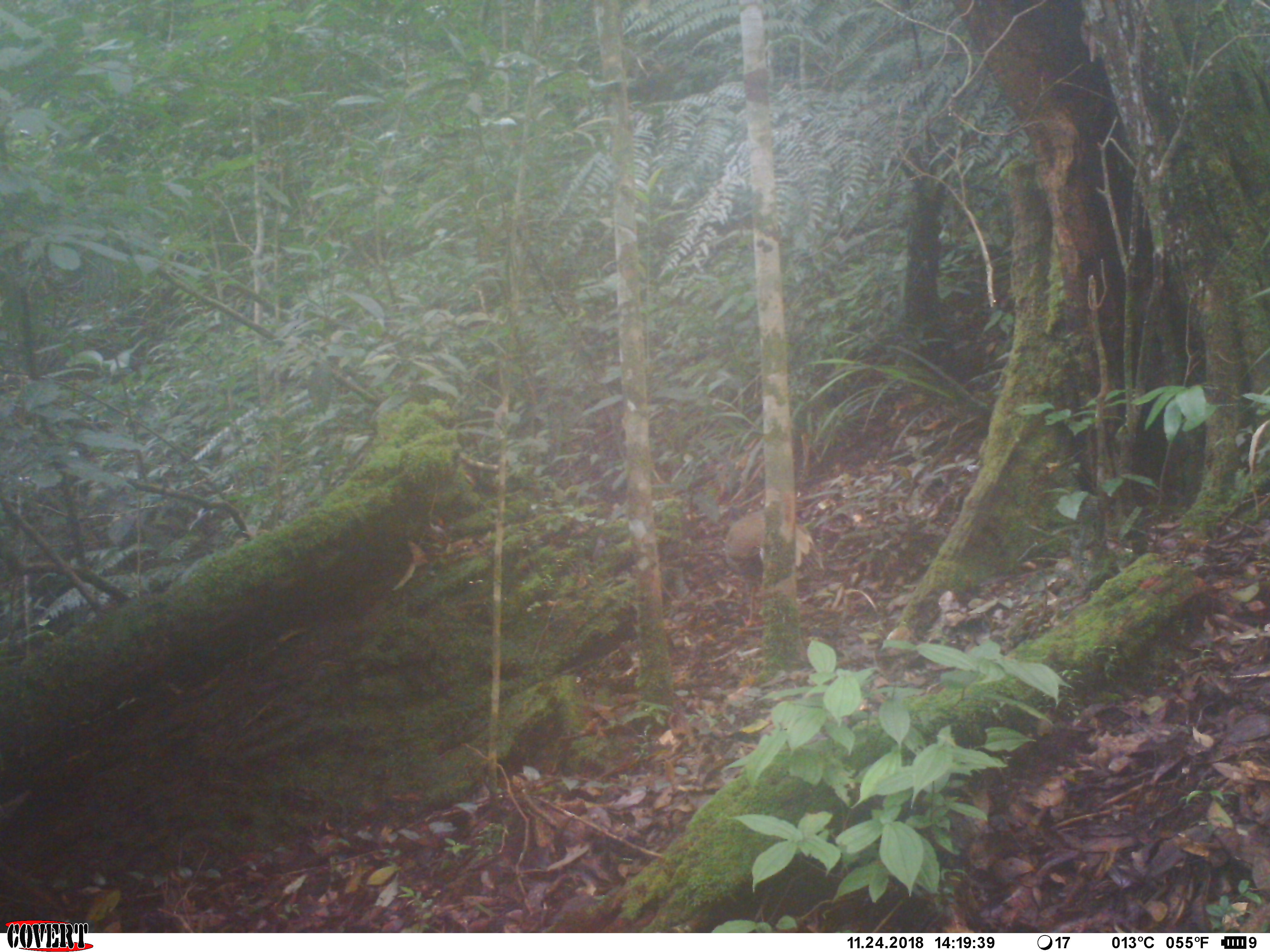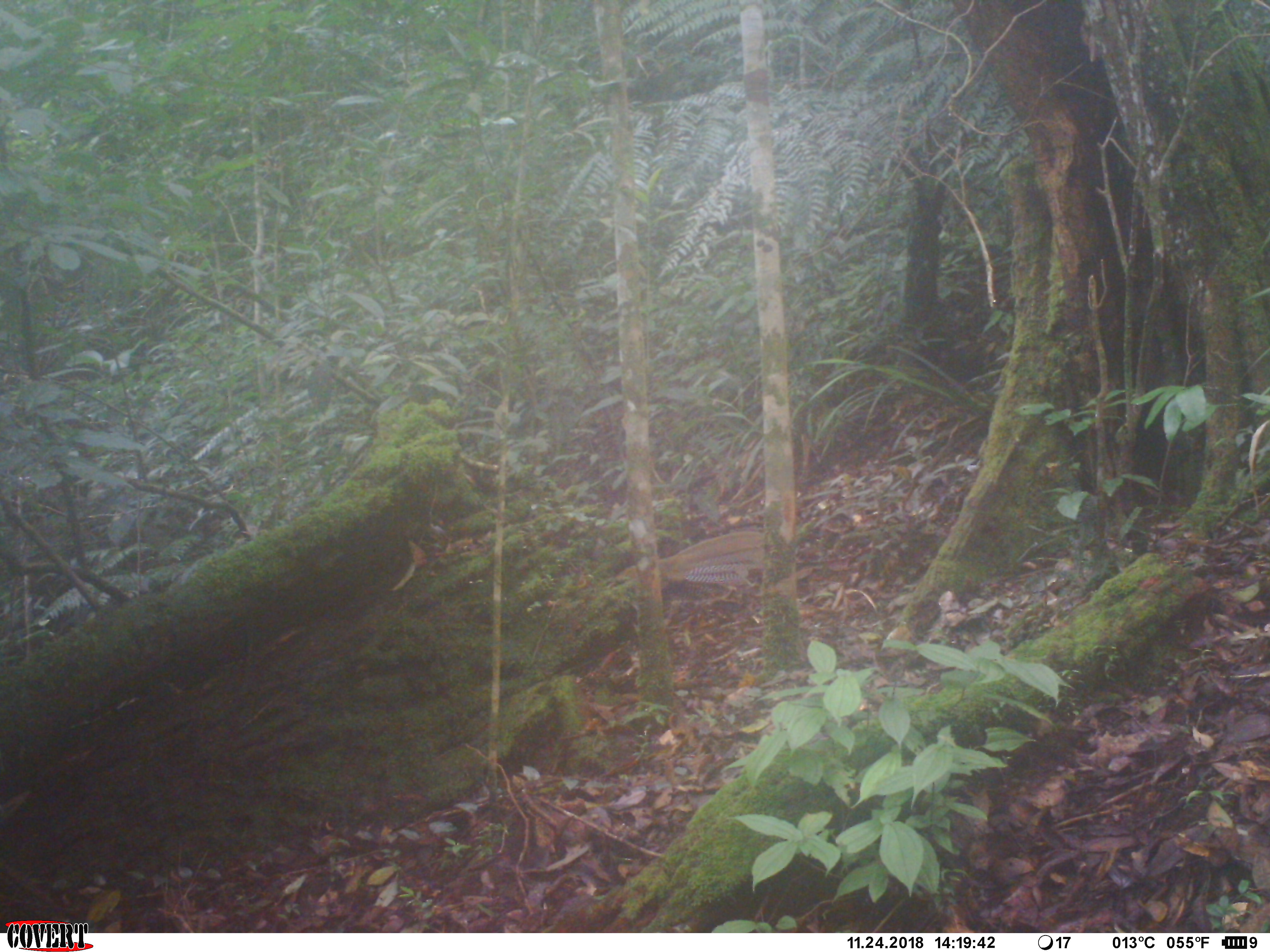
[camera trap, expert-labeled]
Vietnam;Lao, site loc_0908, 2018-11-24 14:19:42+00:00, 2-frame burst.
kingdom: Animalia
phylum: Chordata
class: Aves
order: Galliformes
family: Phasianidae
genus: Lophura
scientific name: Lophura nycthemera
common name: silver pheasant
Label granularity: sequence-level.